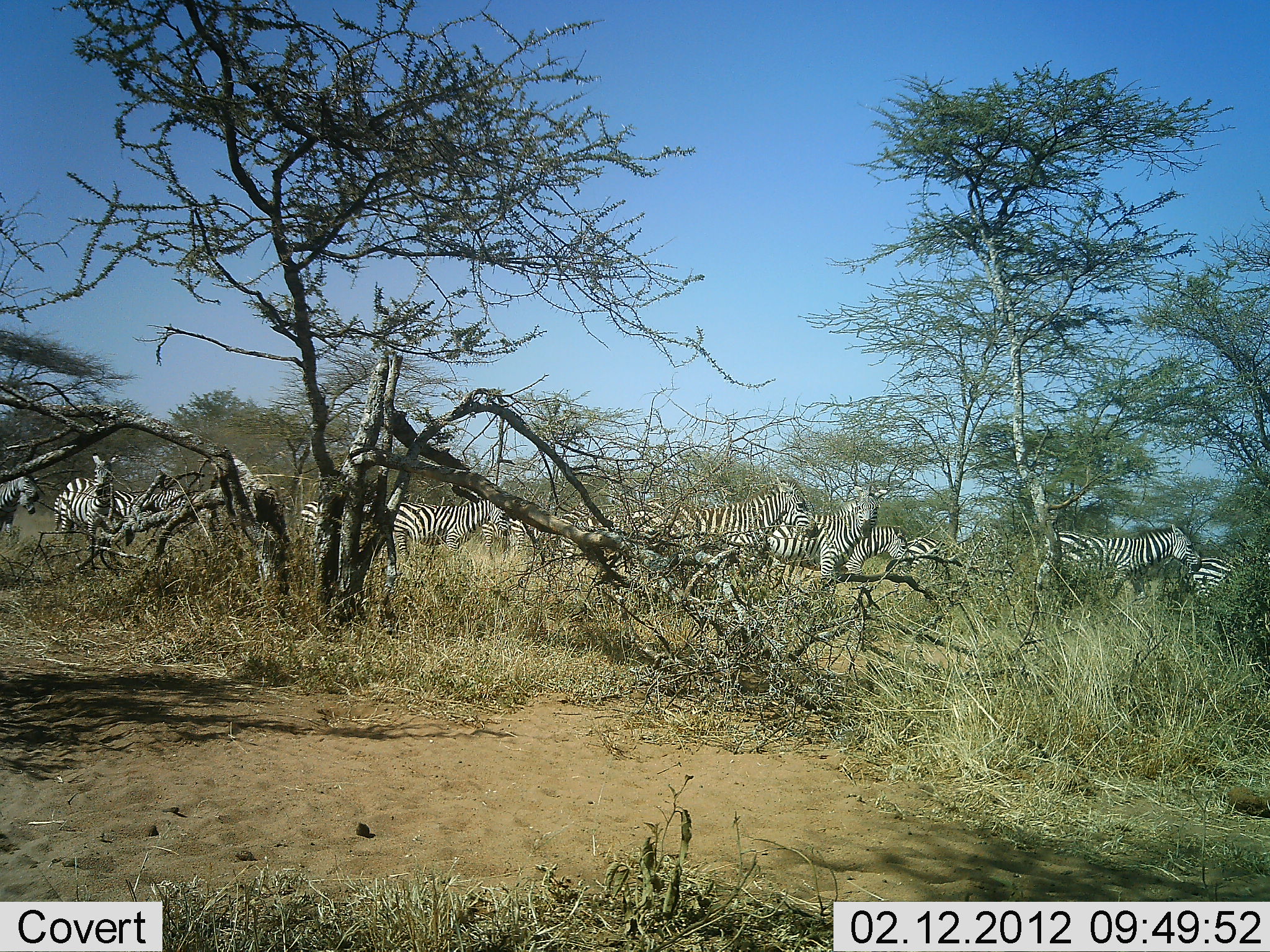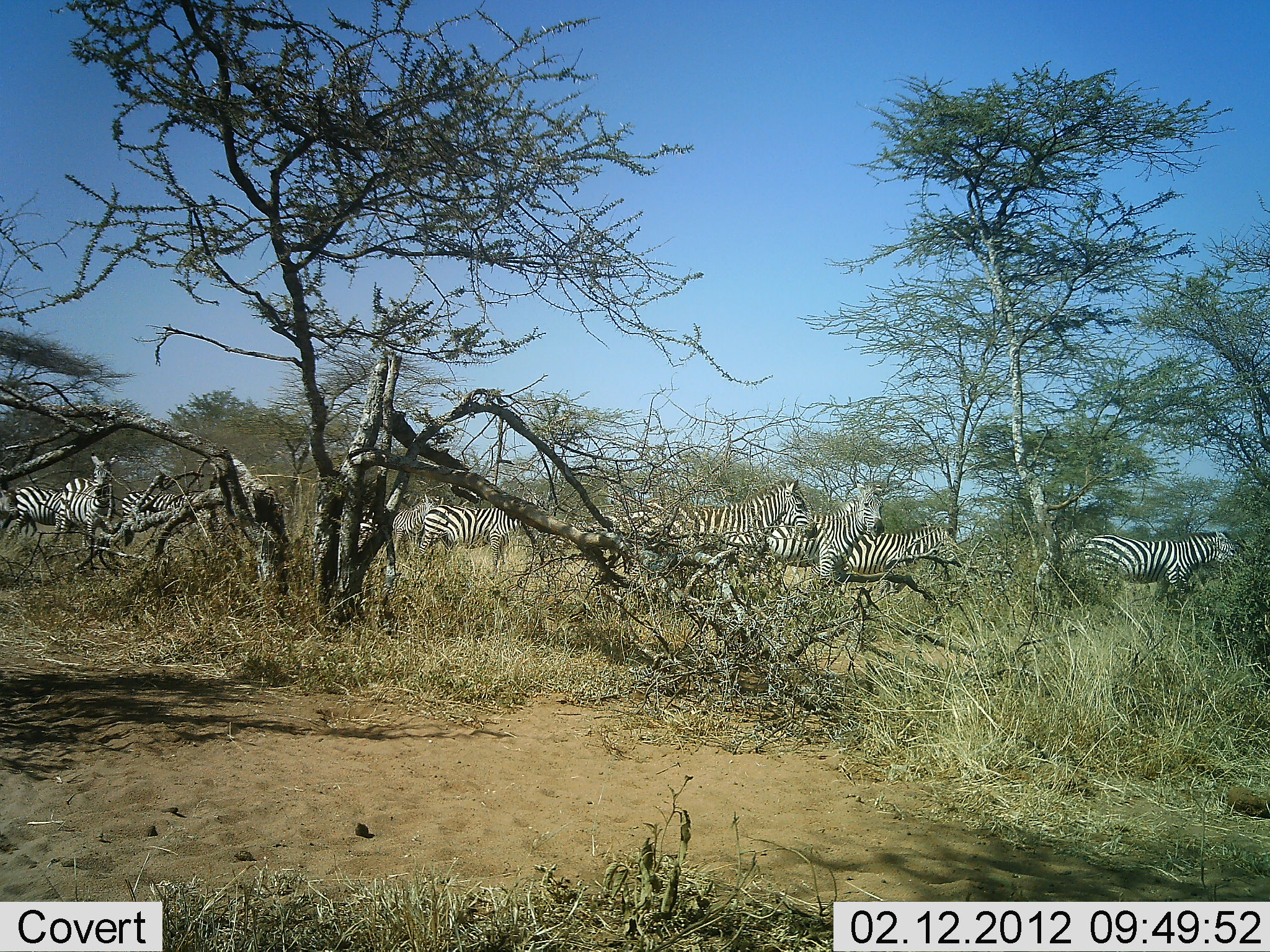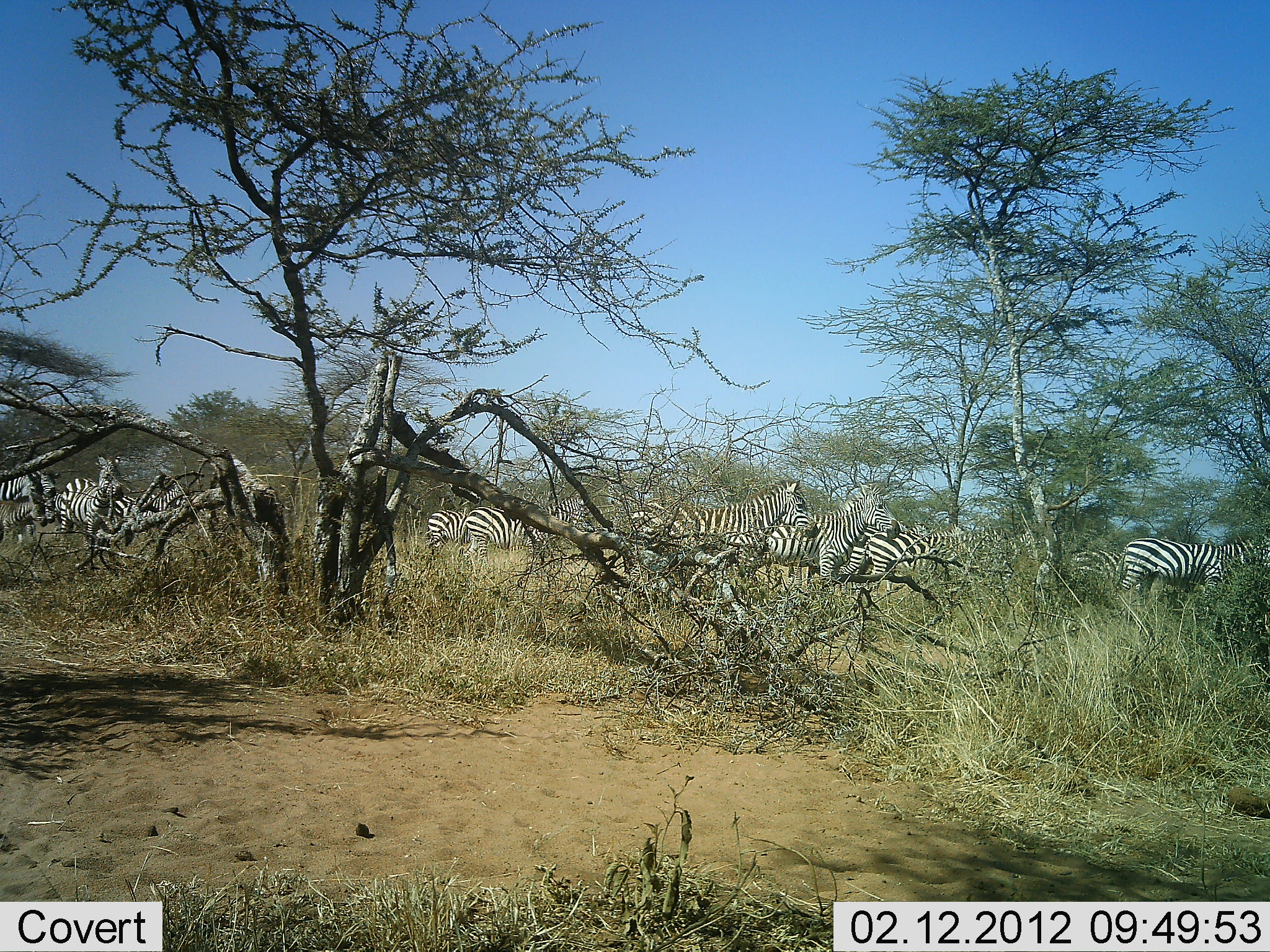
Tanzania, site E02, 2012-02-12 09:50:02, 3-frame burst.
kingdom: Animalia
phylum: Chordata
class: Mammalia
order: Perissodactyla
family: Equidae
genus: Equus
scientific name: Equus quagga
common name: plains zebra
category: zebra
Zebra (plains zebra) (Equus quagga), count 11-50. Behavior (volunteer vote fractions): standing 27%, resting 0%, moving 73%, interacting 13%. Young present (vote fraction): 0%. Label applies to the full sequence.